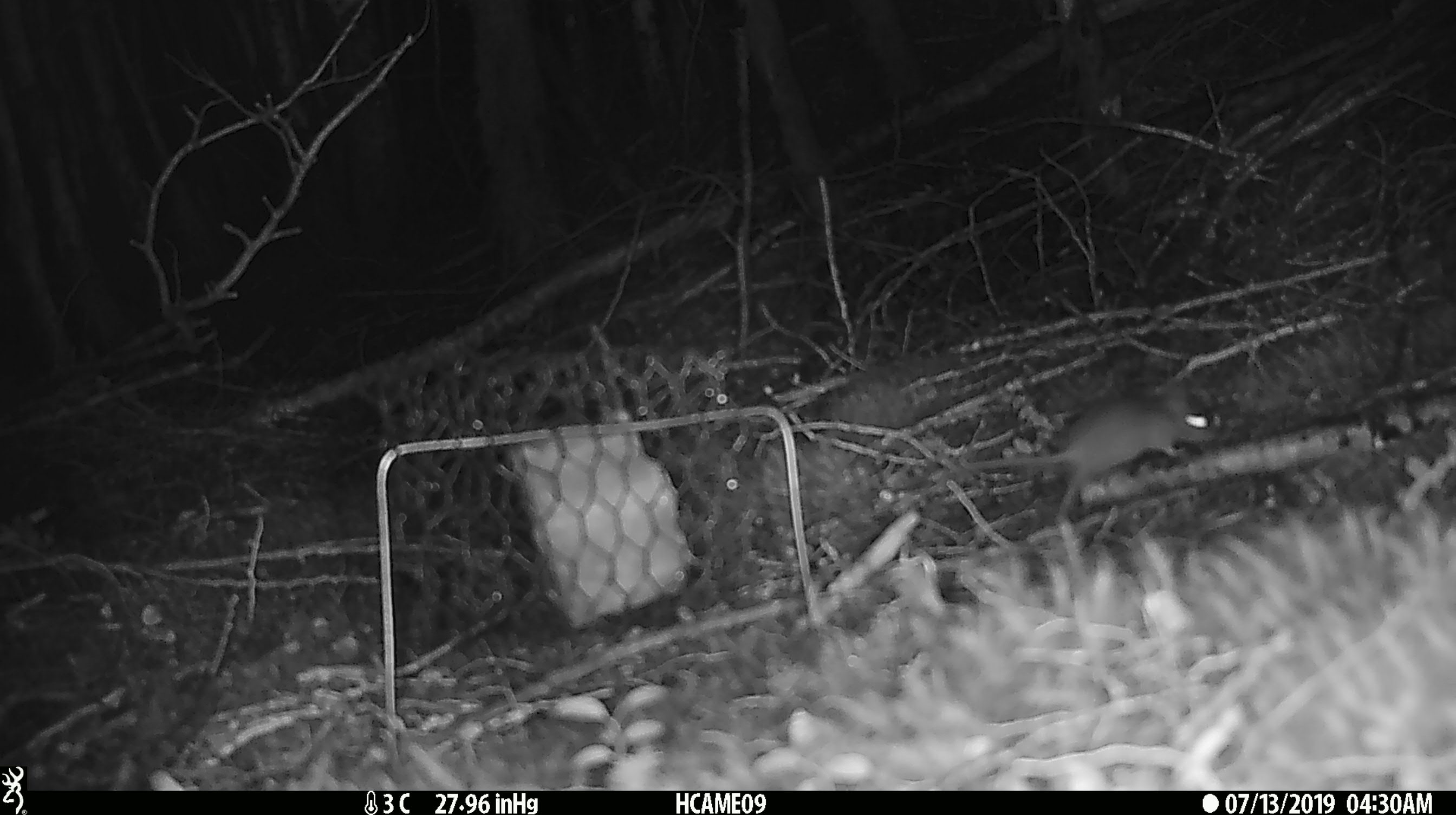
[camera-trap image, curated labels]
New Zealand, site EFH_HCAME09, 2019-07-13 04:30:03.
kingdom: Animalia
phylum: Chordata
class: Mammalia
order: Rodentia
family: Muridae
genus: Mus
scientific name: Mus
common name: mouse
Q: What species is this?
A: Mouse (Mus).